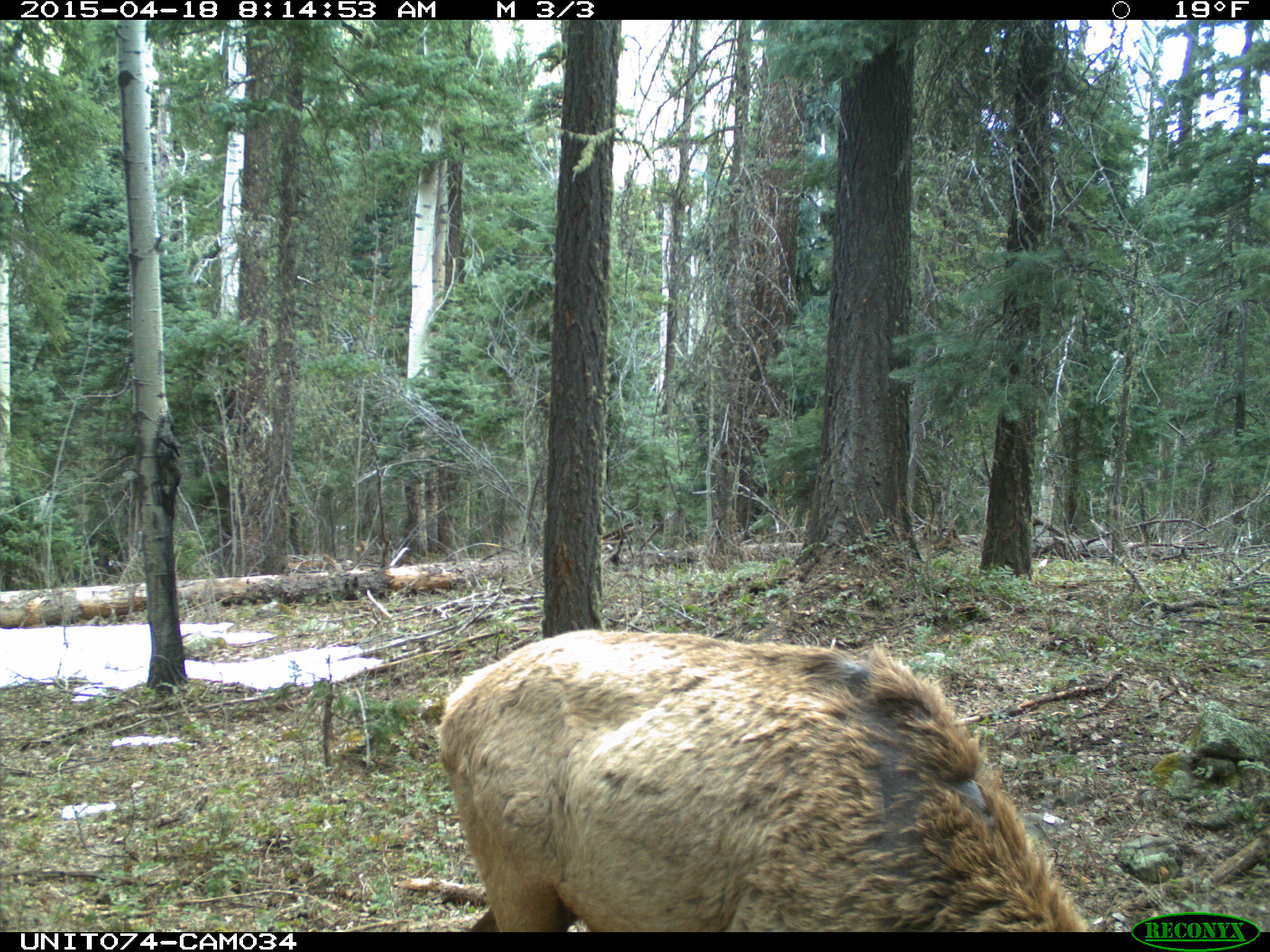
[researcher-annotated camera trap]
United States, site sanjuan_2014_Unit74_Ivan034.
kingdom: Animalia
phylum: Chordata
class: Mammalia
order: Artiodactyla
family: Cervidae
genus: Cervus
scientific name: Cervus elaphus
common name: red deer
Cervus elaphus (red deer).